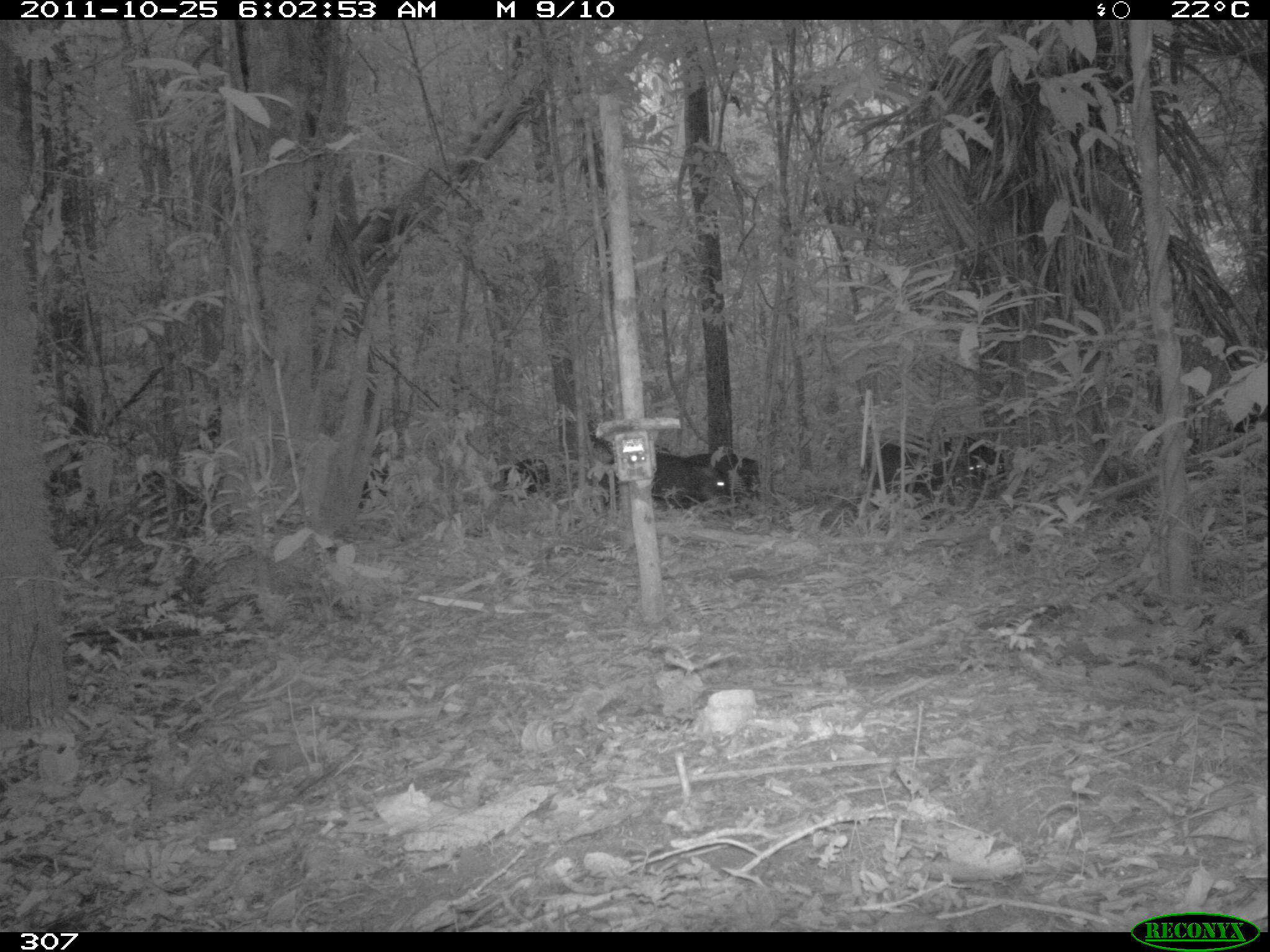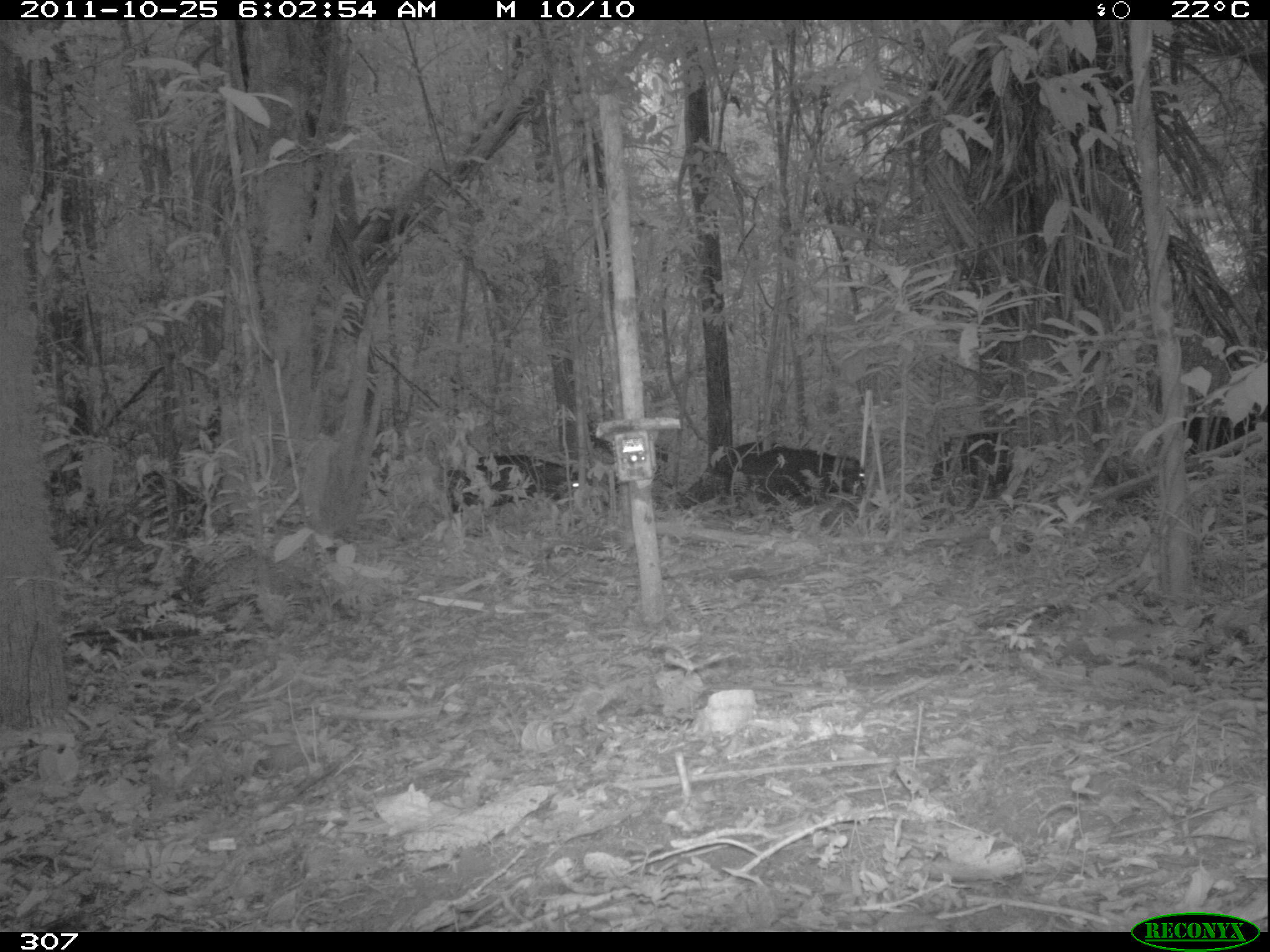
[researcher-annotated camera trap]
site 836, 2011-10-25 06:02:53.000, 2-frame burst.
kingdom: Animalia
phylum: Chordata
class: Mammalia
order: Artiodactyla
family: Tayassuidae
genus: Tayassu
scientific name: Tayassu pecari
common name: white-lipped peccary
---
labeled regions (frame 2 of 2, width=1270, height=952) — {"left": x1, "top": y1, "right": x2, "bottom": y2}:
tayassu pecari: {"left": 436, "top": 449, "right": 609, "bottom": 534}; {"left": 725, "top": 438, "right": 870, "bottom": 534}; {"left": 931, "top": 433, "right": 1017, "bottom": 500}; {"left": 1185, "top": 409, "right": 1265, "bottom": 460}